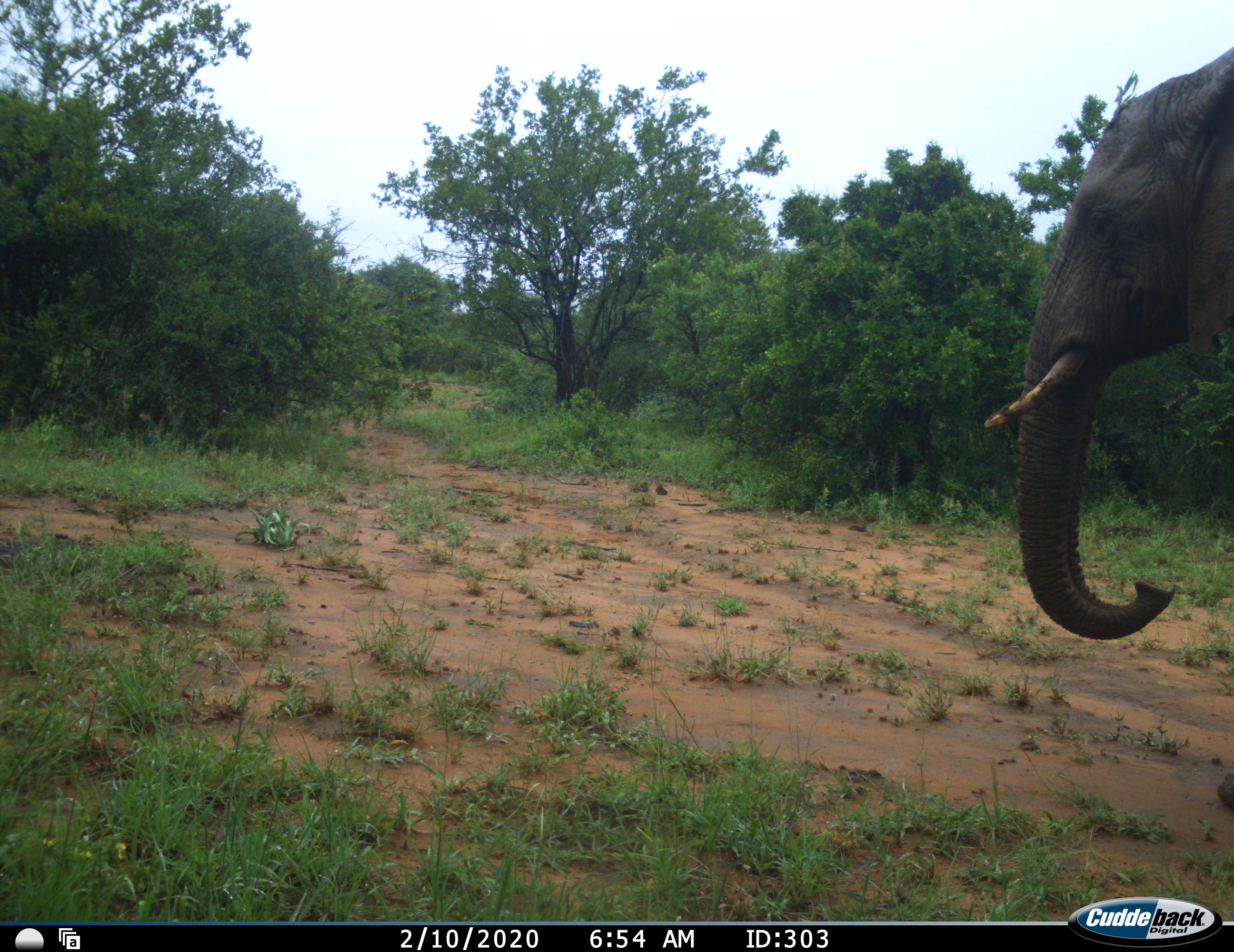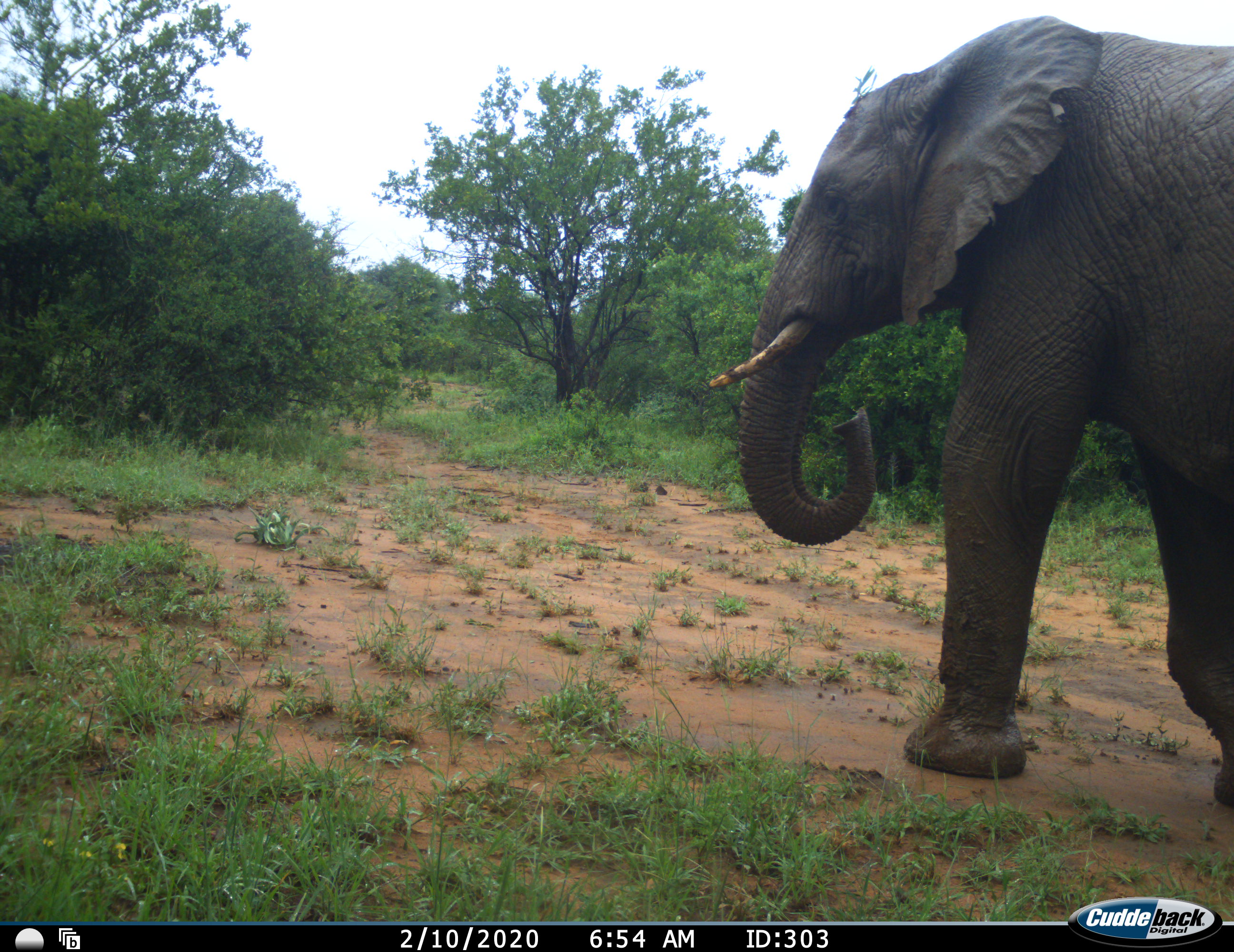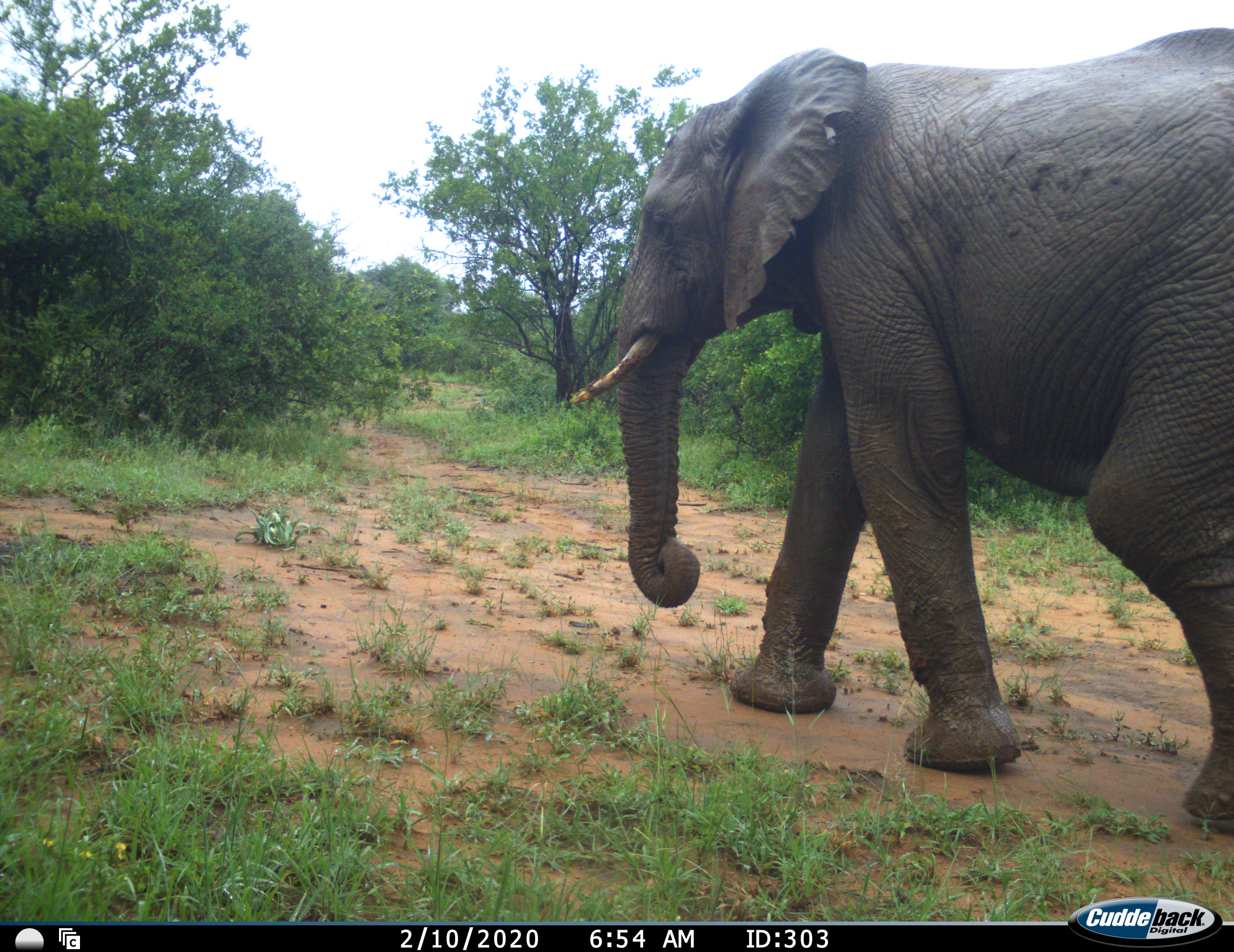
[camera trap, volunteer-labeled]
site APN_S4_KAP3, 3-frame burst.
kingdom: Animalia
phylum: Chordata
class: Mammalia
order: Proboscidea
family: Elephantidae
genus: Loxodonta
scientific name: Loxodonta africana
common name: african bush elephant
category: elephant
Elephant (african bush elephant) (Loxodonta africana), count 1. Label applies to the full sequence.